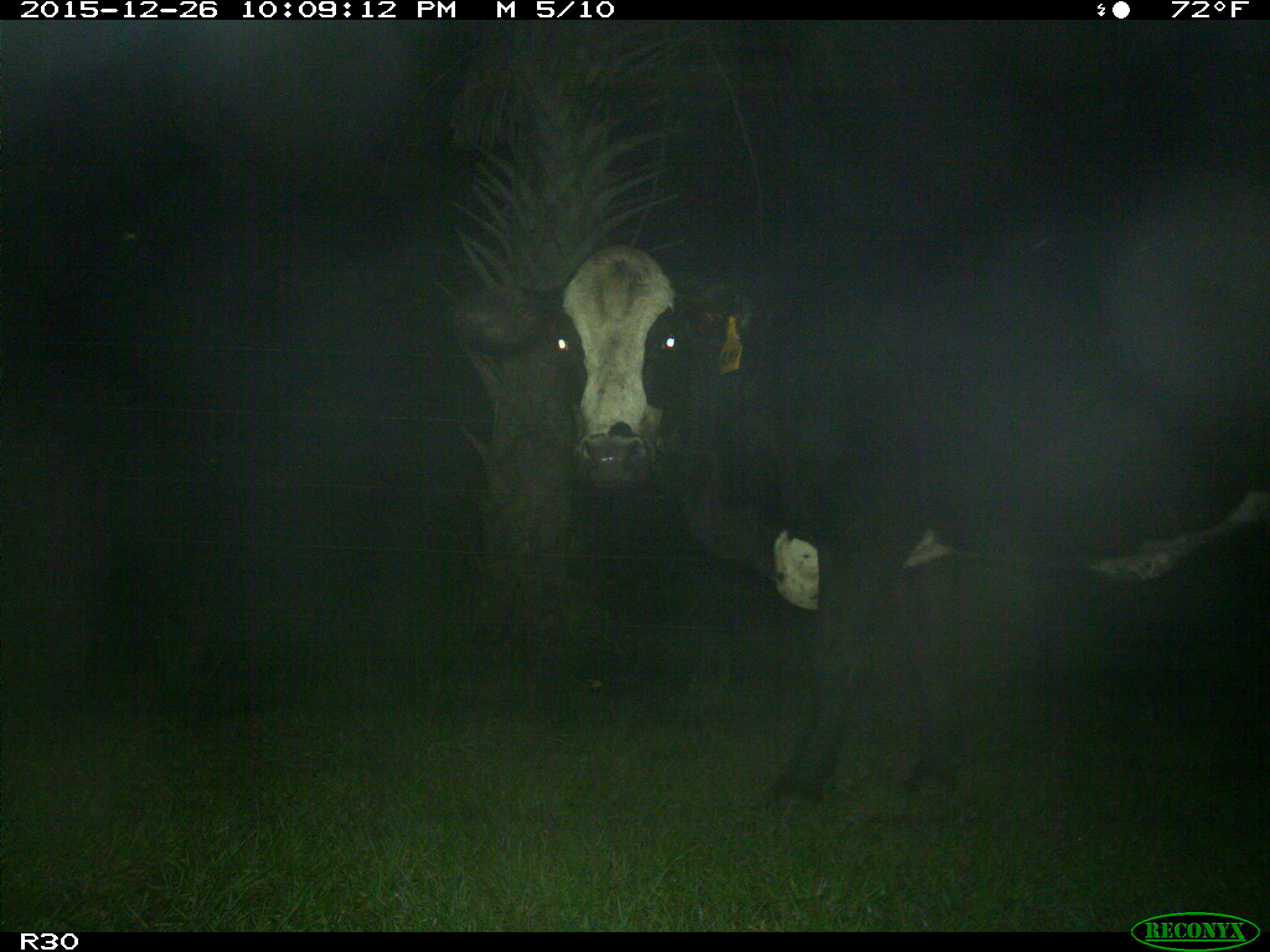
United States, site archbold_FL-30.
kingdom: Animalia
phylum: Chordata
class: Mammalia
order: Artiodactyla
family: Bovidae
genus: Bos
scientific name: Bos taurus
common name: domestic cow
Bos taurus (domestic cow).